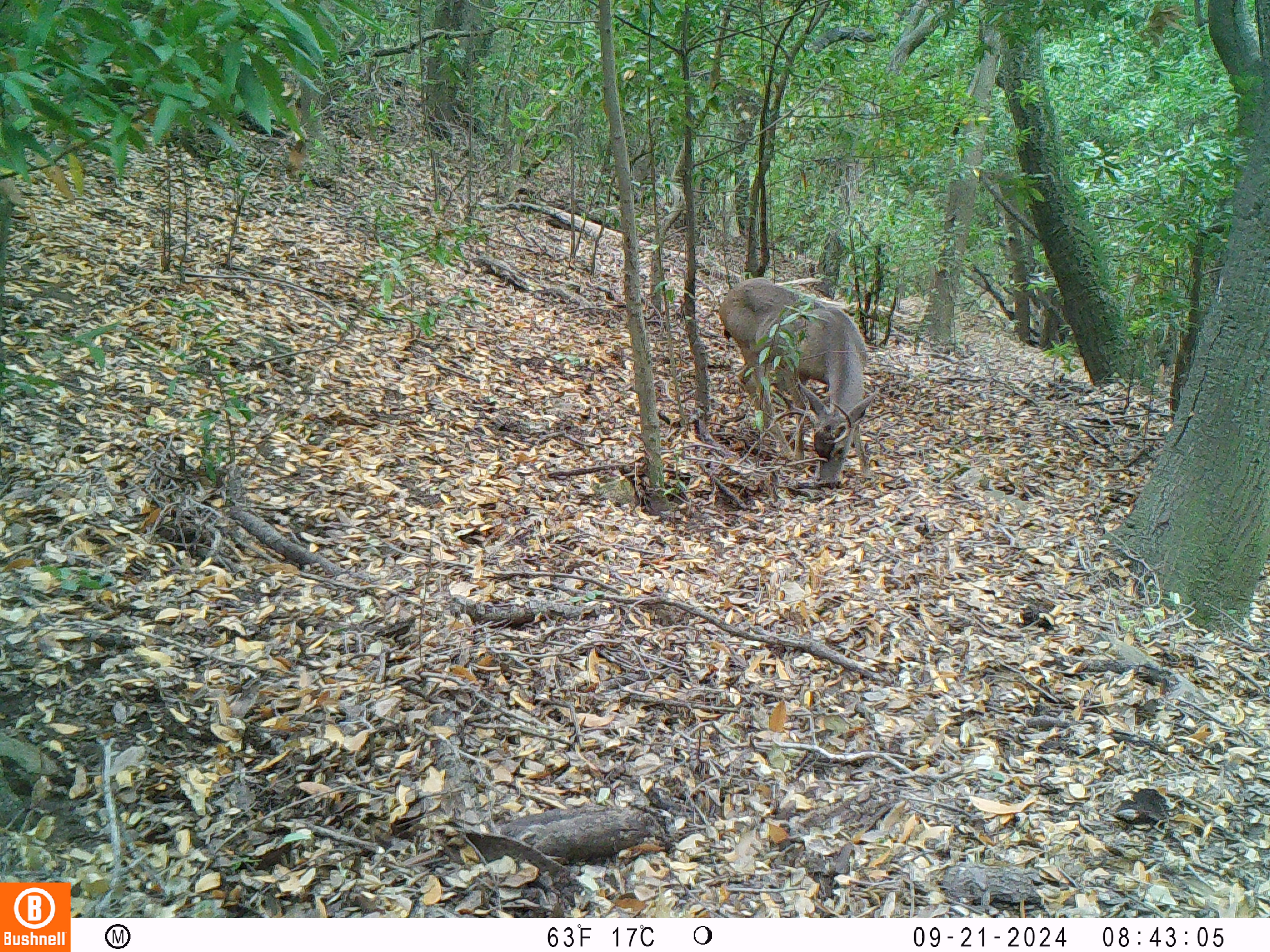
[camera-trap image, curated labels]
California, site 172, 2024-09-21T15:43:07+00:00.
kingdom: Animalia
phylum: Chordata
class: Mammalia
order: Artiodactyla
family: Cervidae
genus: Odocoileus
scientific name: Odocoileus hemionus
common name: mule deer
Mule deer (Odocoileus hemionus).